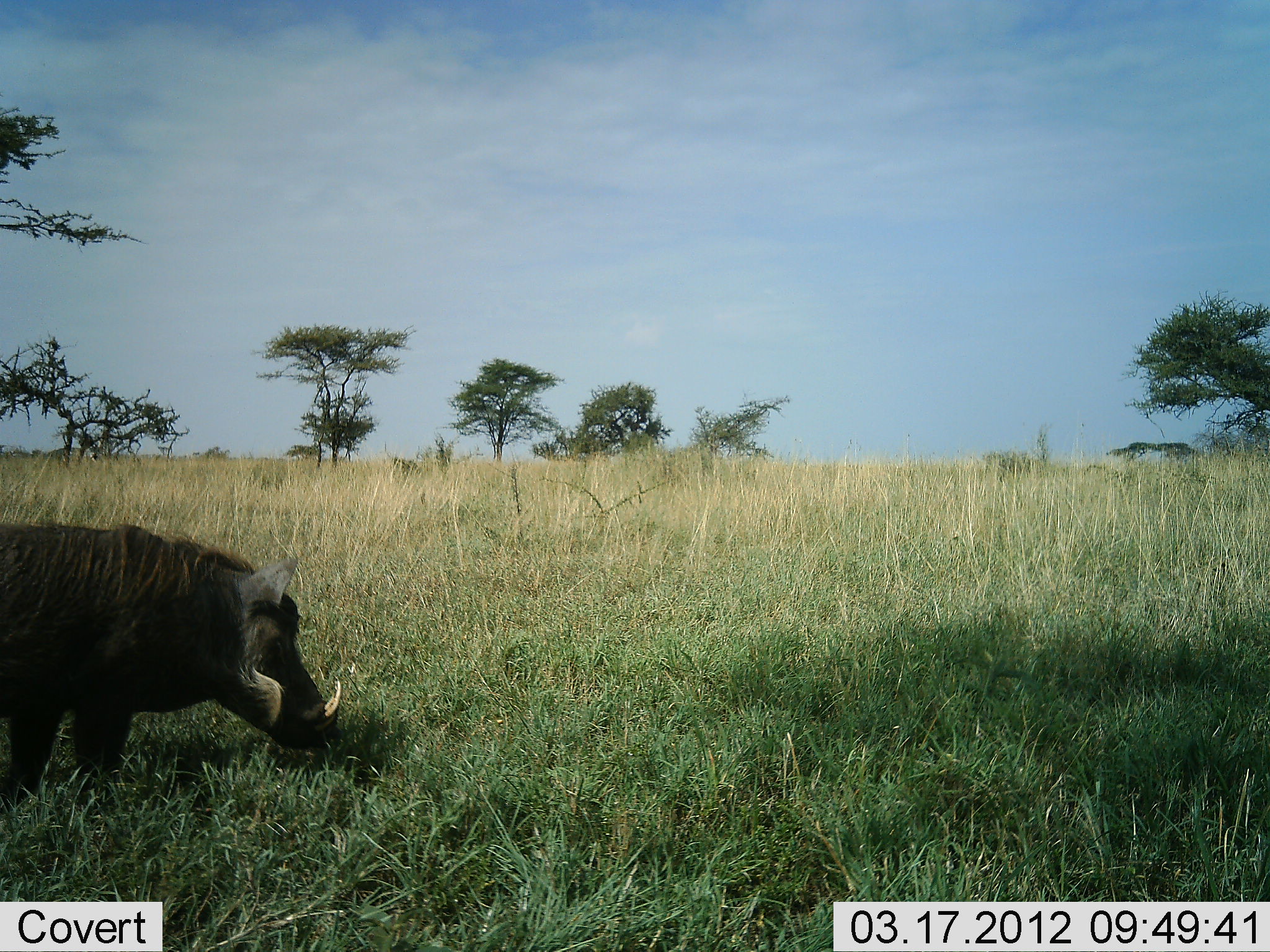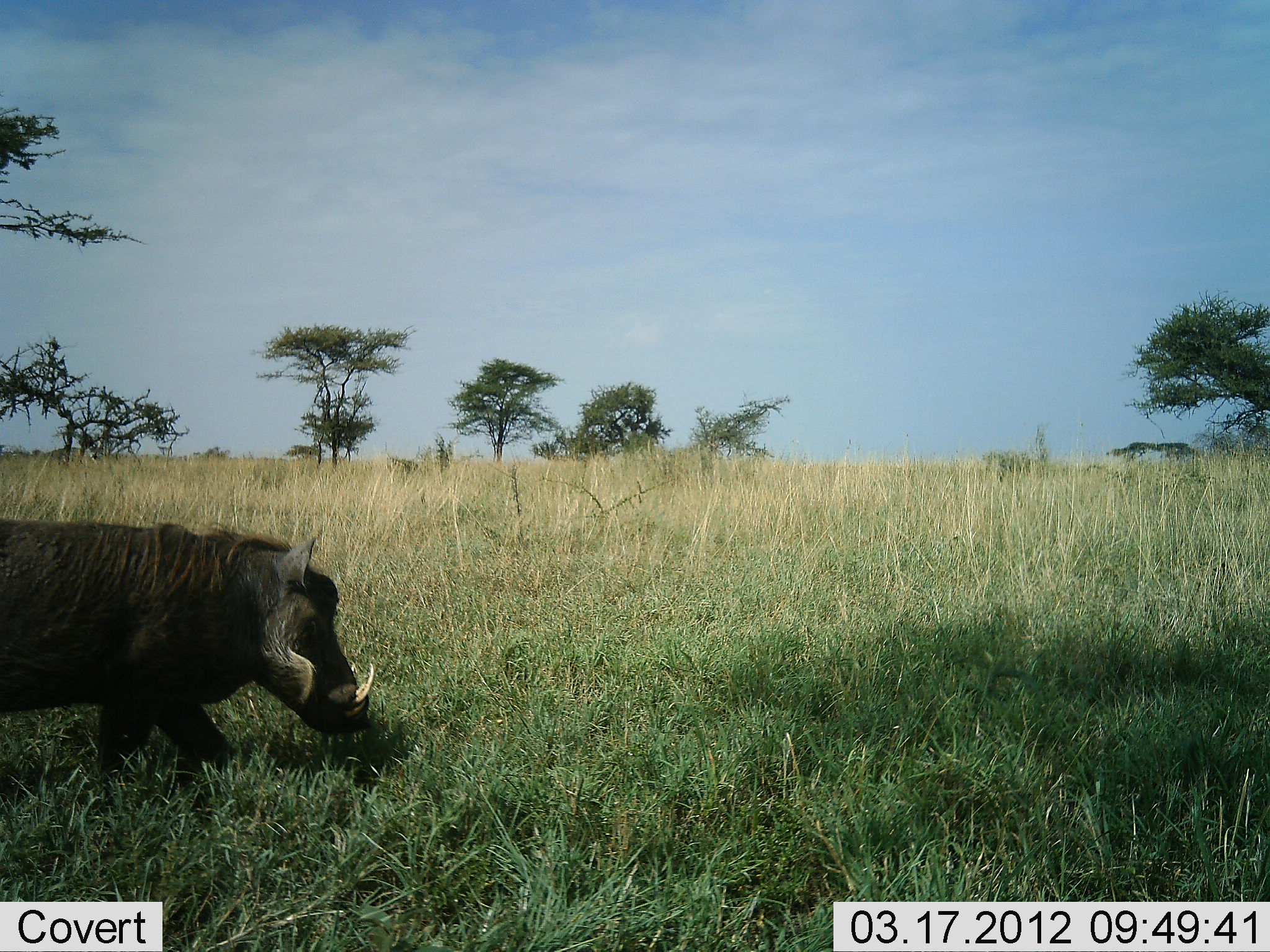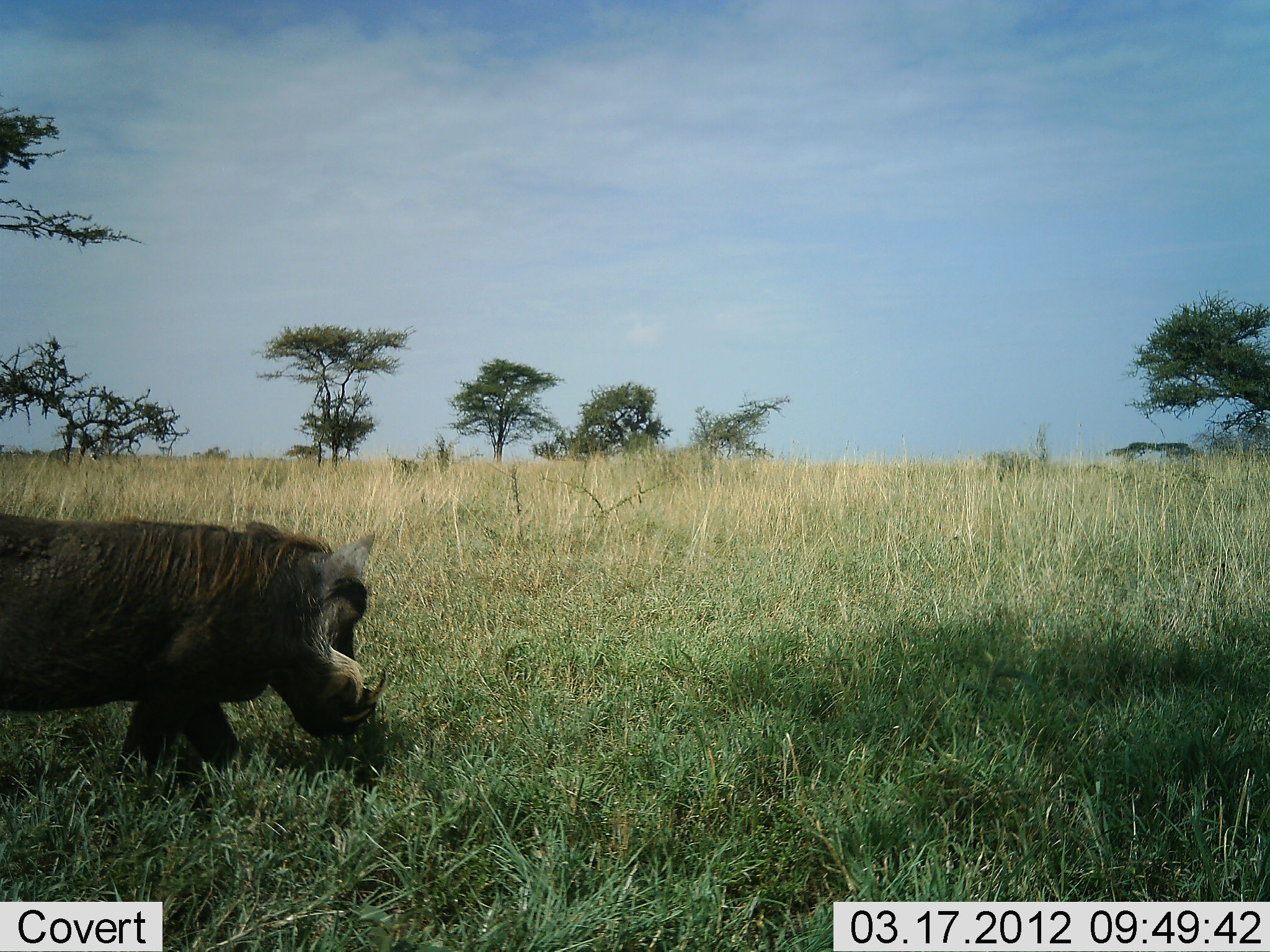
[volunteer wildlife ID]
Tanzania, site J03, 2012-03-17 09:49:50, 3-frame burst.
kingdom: Animalia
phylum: Chordata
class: Mammalia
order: Artiodactyla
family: Suidae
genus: Phacochoerus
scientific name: Phacochoerus africanus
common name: warthog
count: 1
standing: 12%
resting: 0%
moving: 81%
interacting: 0%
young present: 0%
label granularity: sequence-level